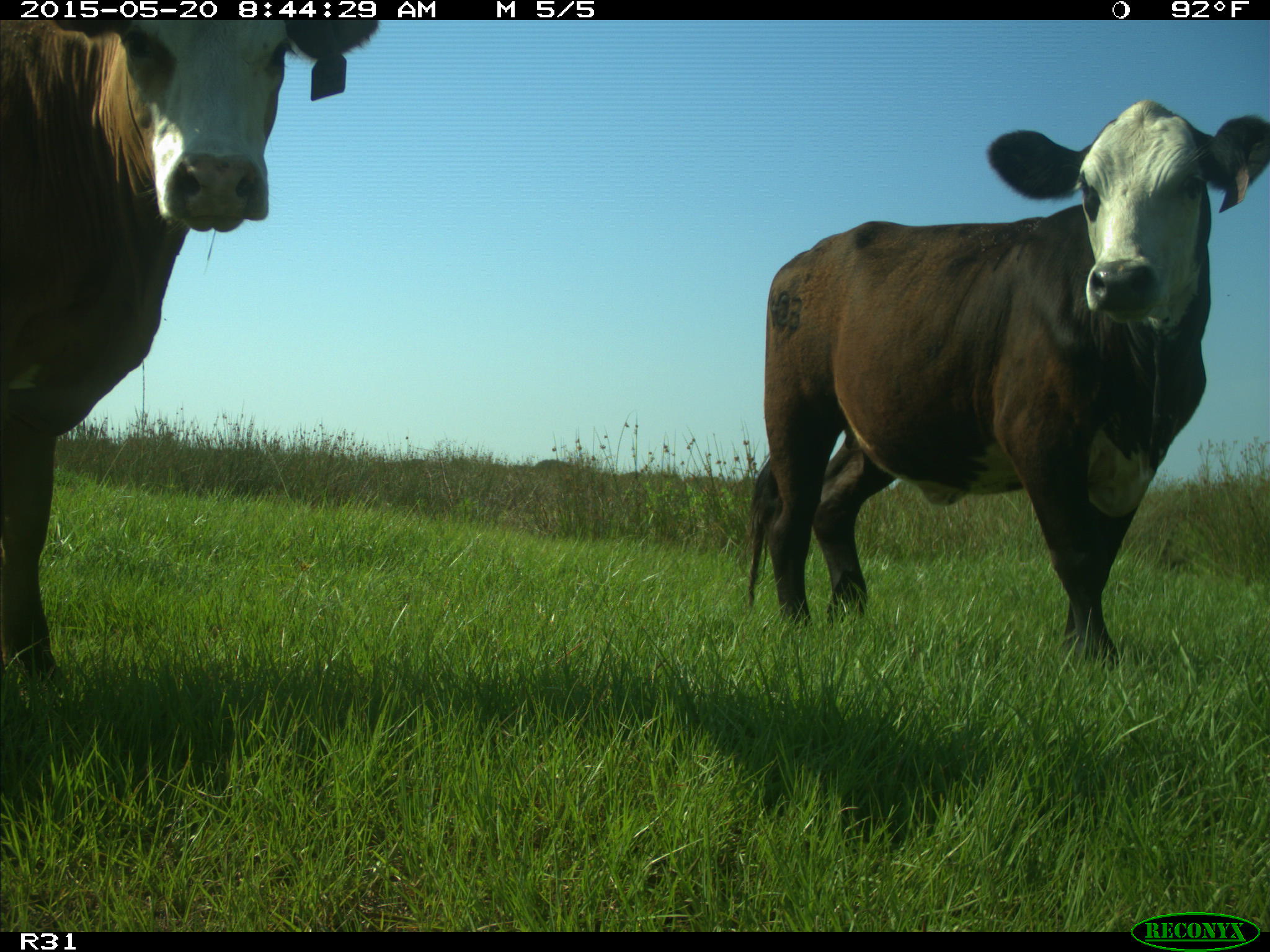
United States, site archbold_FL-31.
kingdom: Animalia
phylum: Chordata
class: Mammalia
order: Artiodactyla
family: Bovidae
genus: Bos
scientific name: Bos taurus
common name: domestic cow